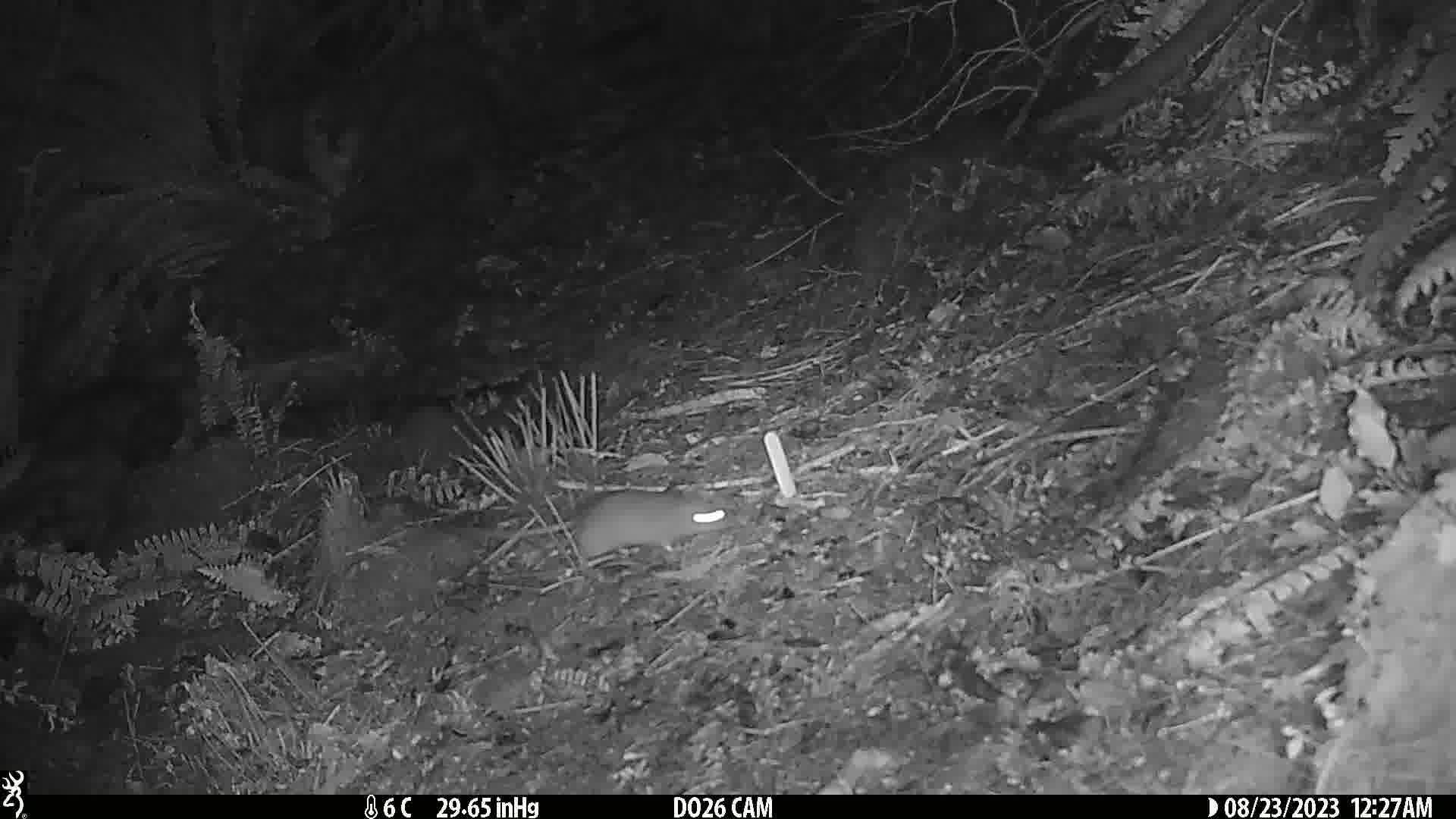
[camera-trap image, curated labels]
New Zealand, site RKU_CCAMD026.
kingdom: Animalia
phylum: Chordata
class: Mammalia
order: Rodentia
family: Muridae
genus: Rattus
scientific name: Rattus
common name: rat